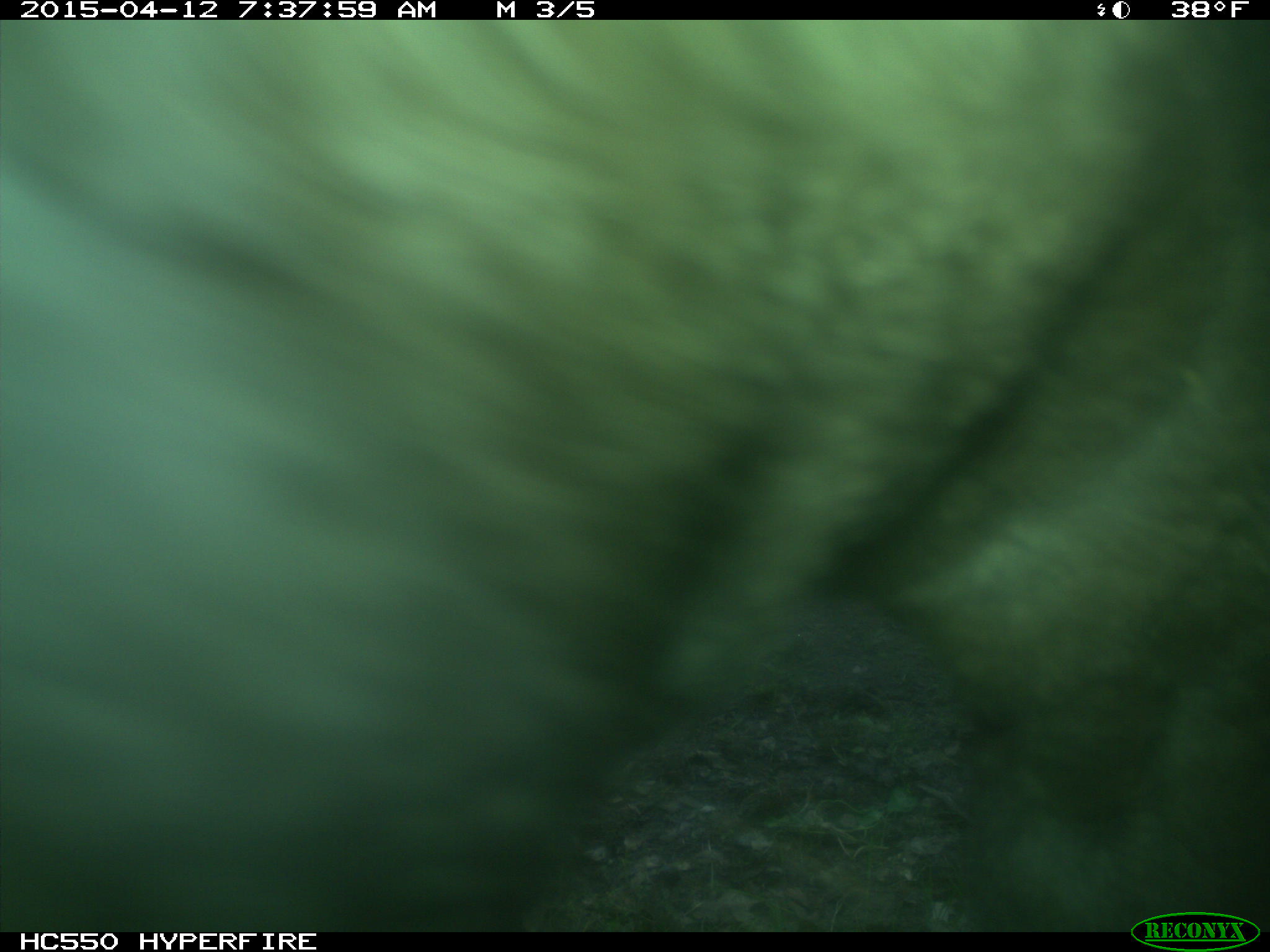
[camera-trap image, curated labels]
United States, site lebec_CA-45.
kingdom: Animalia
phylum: Chordata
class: Mammalia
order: Artiodactyla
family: Bovidae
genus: Bos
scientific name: Bos taurus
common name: domestic cow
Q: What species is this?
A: Bos taurus (domestic cow).